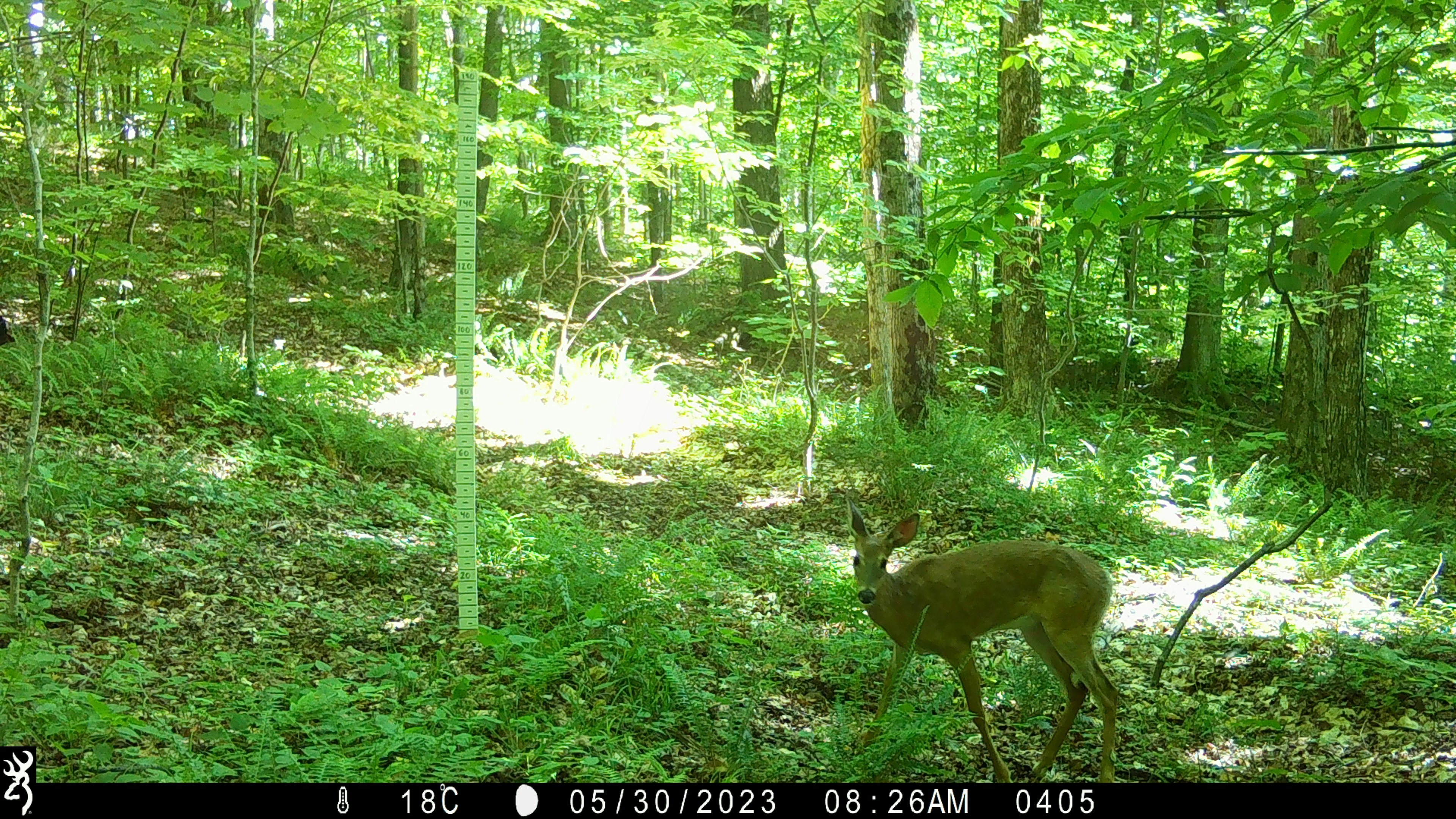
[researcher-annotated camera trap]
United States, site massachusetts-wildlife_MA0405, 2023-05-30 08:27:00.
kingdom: Animalia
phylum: Chordata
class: Mammalia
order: Artiodactyla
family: Cervidae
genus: Odocoileus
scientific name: Odocoileus virginianus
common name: white-tailed deer